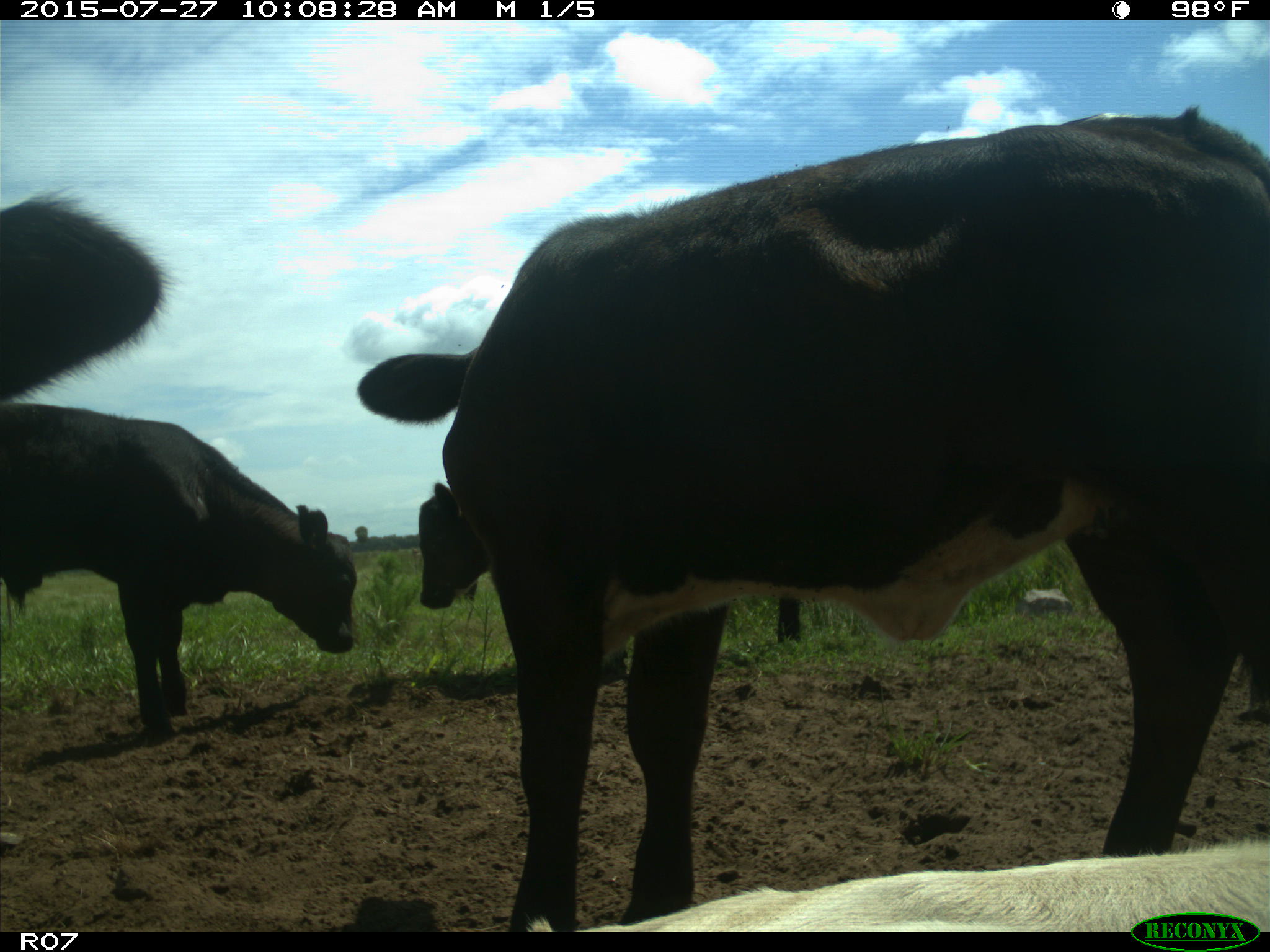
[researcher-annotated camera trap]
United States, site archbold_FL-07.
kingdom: Animalia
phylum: Chordata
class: Mammalia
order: Artiodactyla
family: Bovidae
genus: Bos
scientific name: Bos taurus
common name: domestic cow